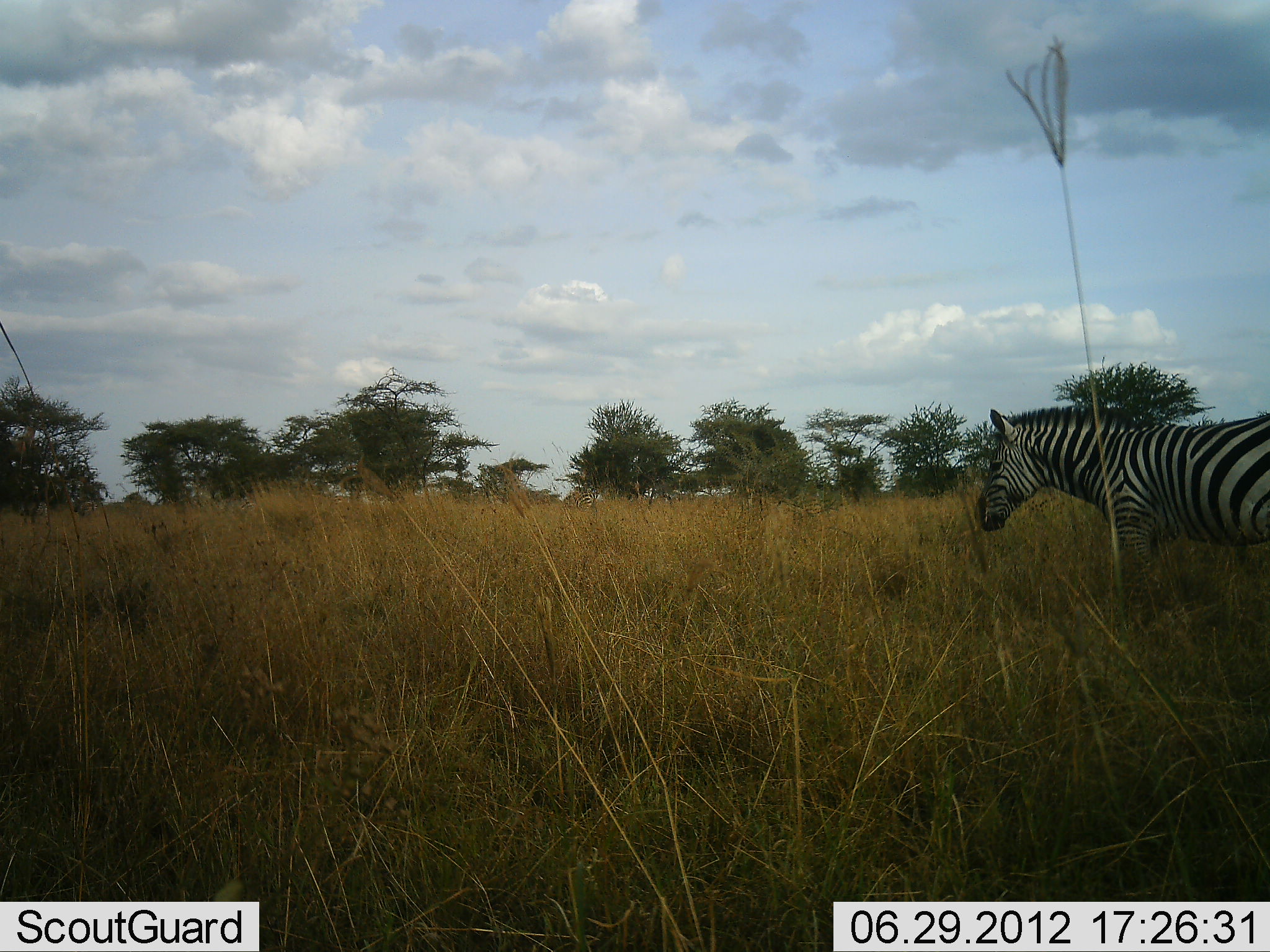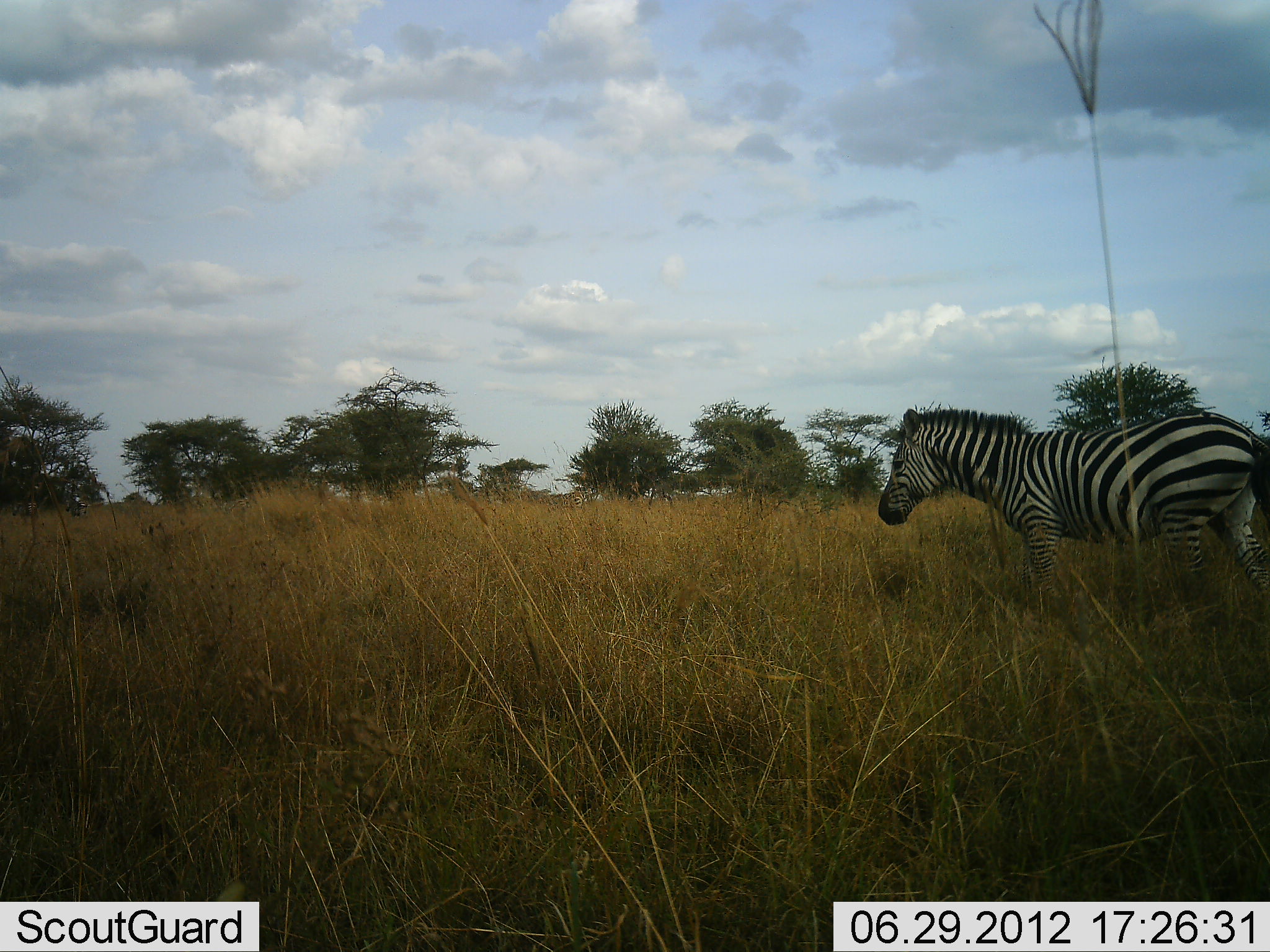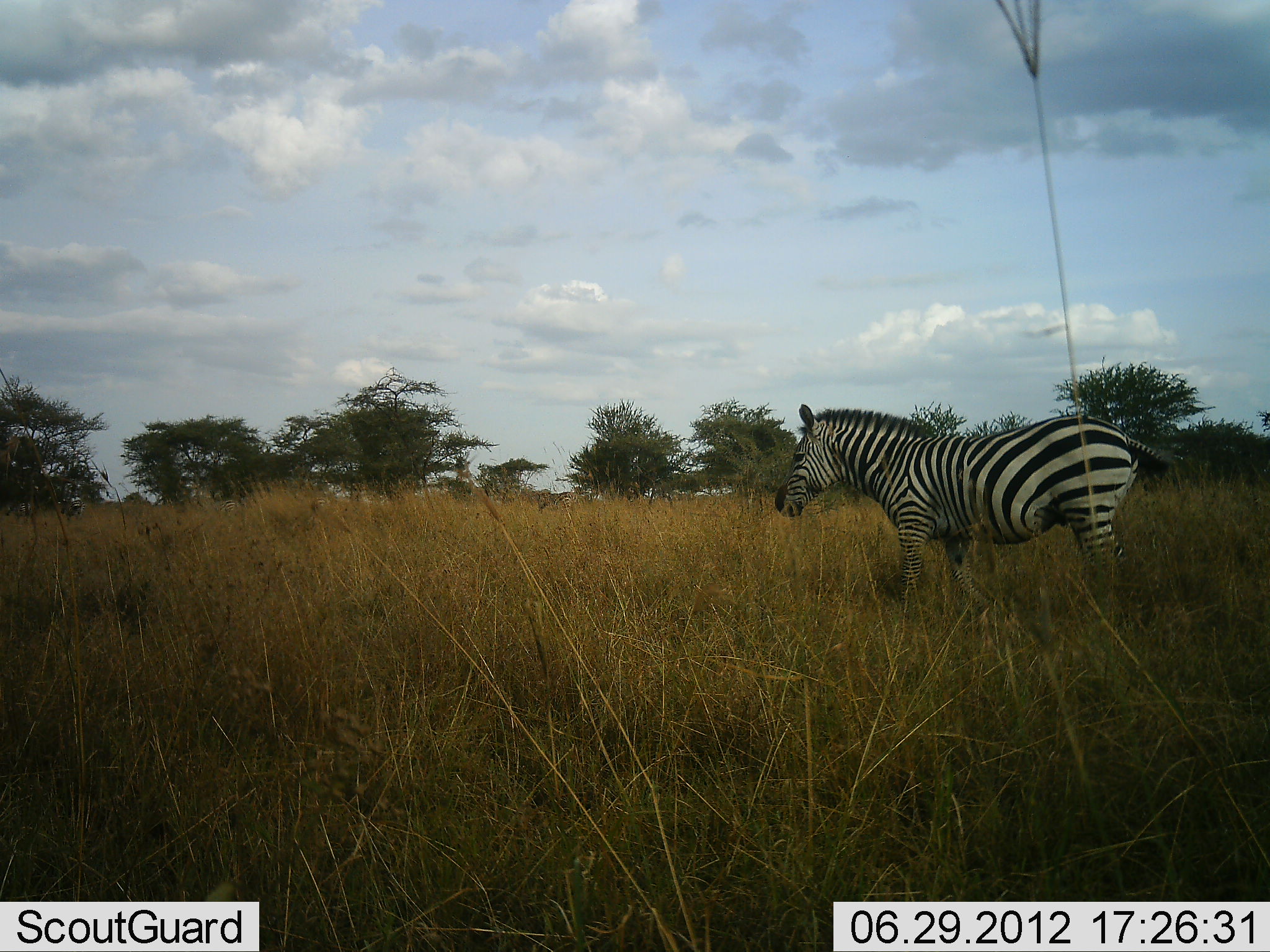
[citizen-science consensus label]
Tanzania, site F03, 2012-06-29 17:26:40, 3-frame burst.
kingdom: Animalia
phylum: Chordata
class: Mammalia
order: Perissodactyla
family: Equidae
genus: Equus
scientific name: Equus quagga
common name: plains zebra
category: zebra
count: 1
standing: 10%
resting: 0%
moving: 90%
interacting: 0%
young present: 0%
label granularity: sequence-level